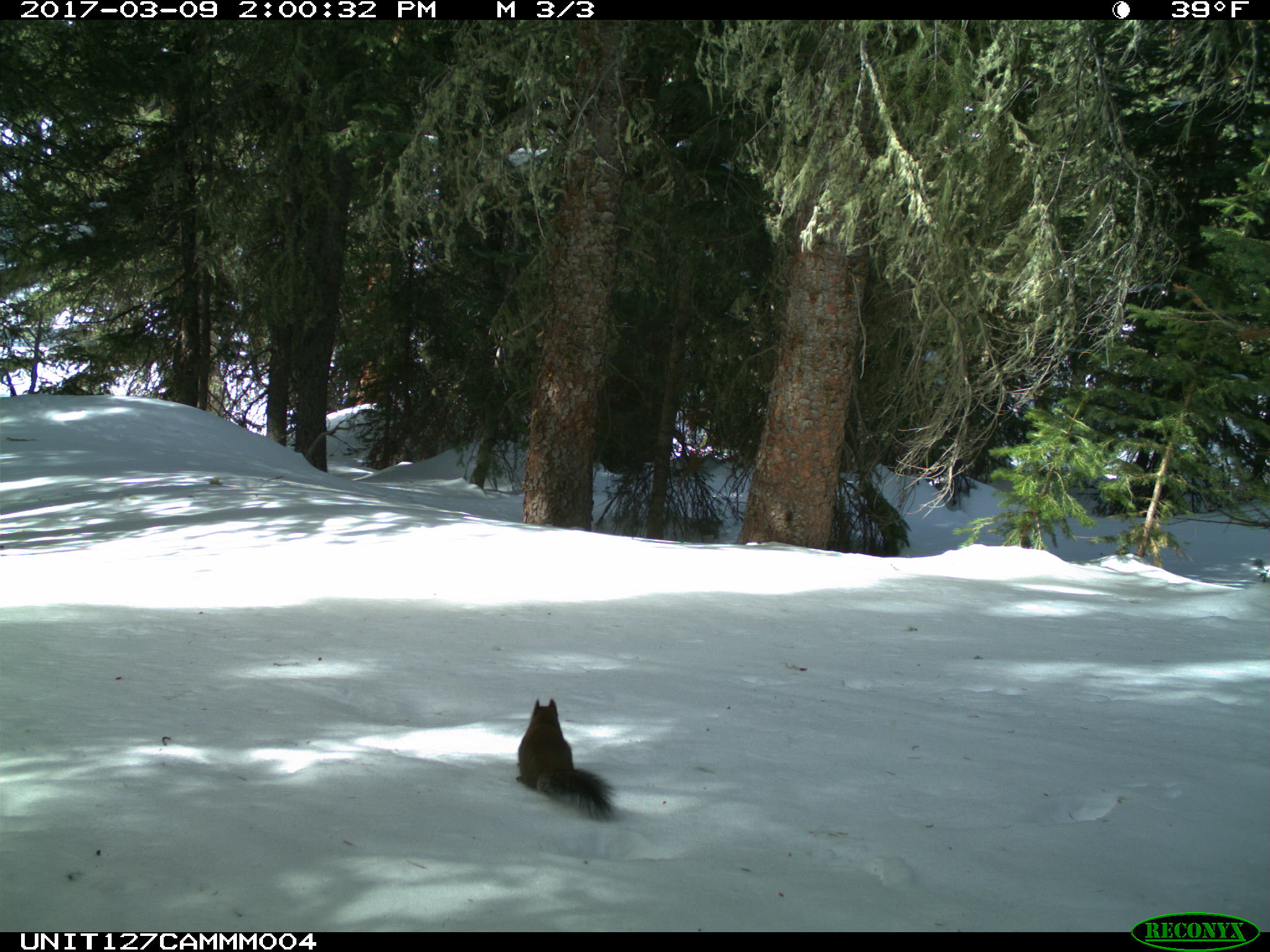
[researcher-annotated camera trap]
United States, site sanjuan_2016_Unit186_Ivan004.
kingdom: Animalia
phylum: Chordata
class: Mammalia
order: Rodentia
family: Sciuridae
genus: Tamiasciurus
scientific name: Tamiasciurus hudsonicus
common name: american red squirrel